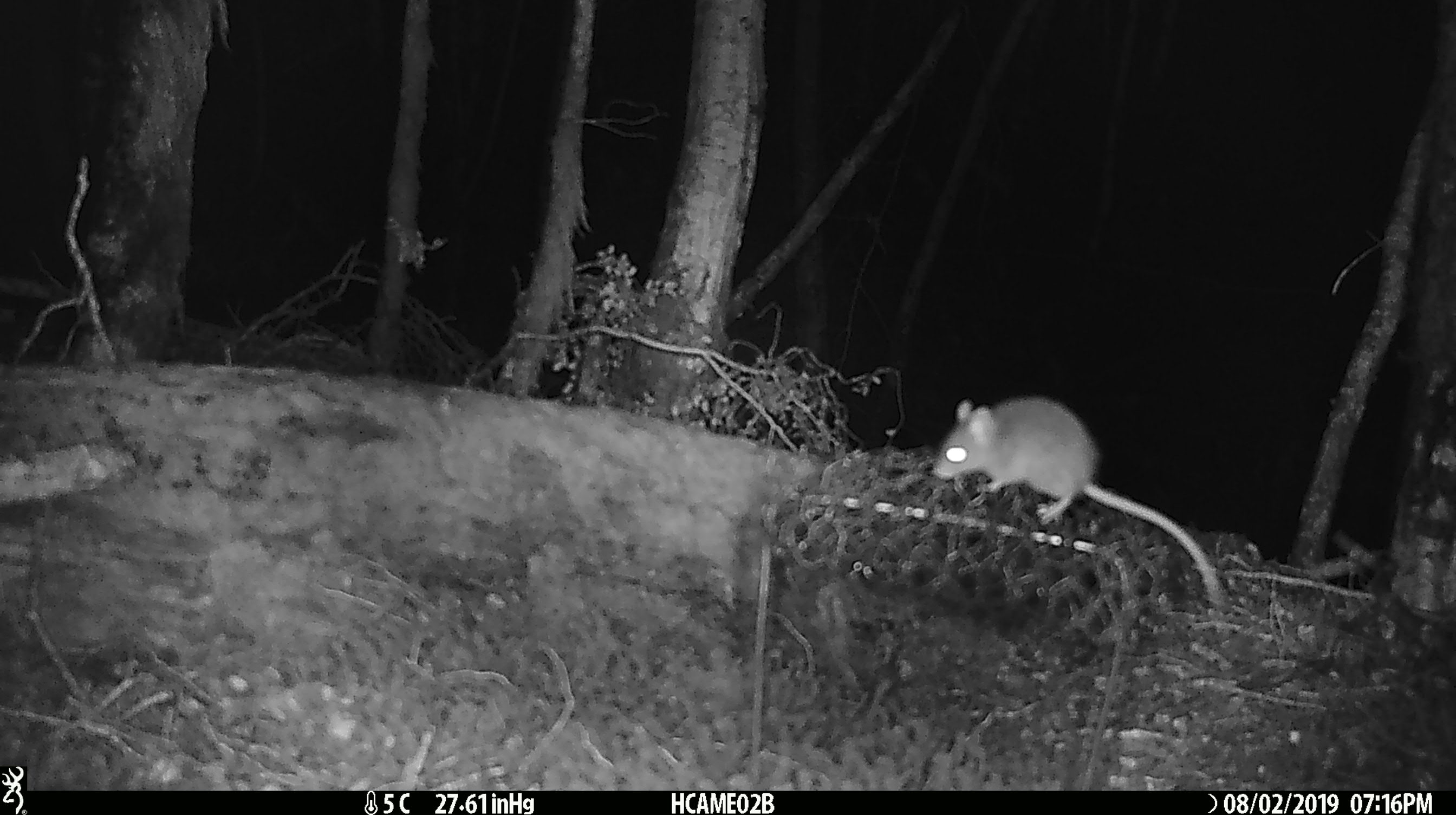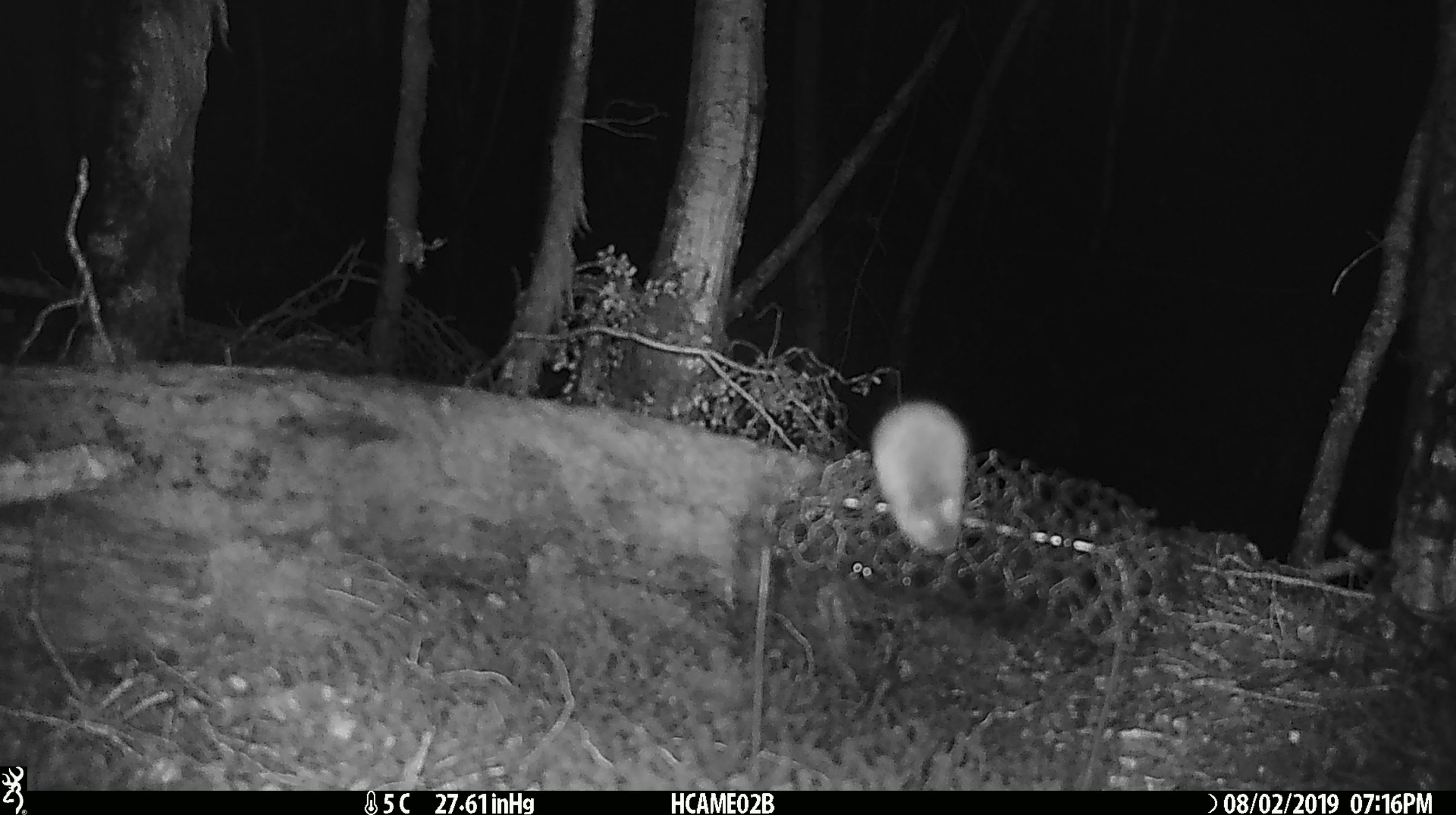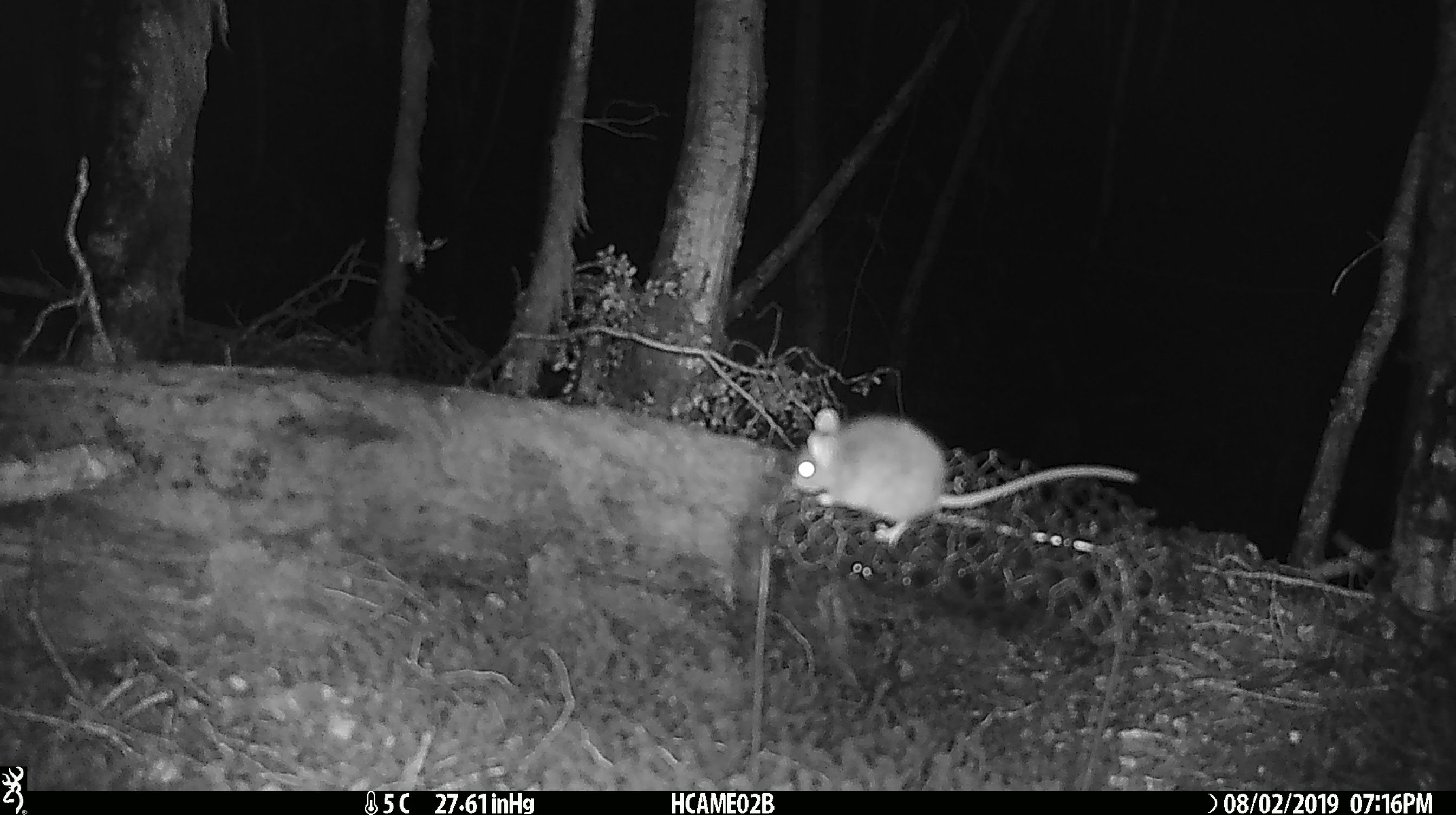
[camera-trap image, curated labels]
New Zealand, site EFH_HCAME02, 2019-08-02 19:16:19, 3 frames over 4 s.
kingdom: Animalia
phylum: Chordata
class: Mammalia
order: Rodentia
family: Muridae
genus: Mus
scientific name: Mus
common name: mouse